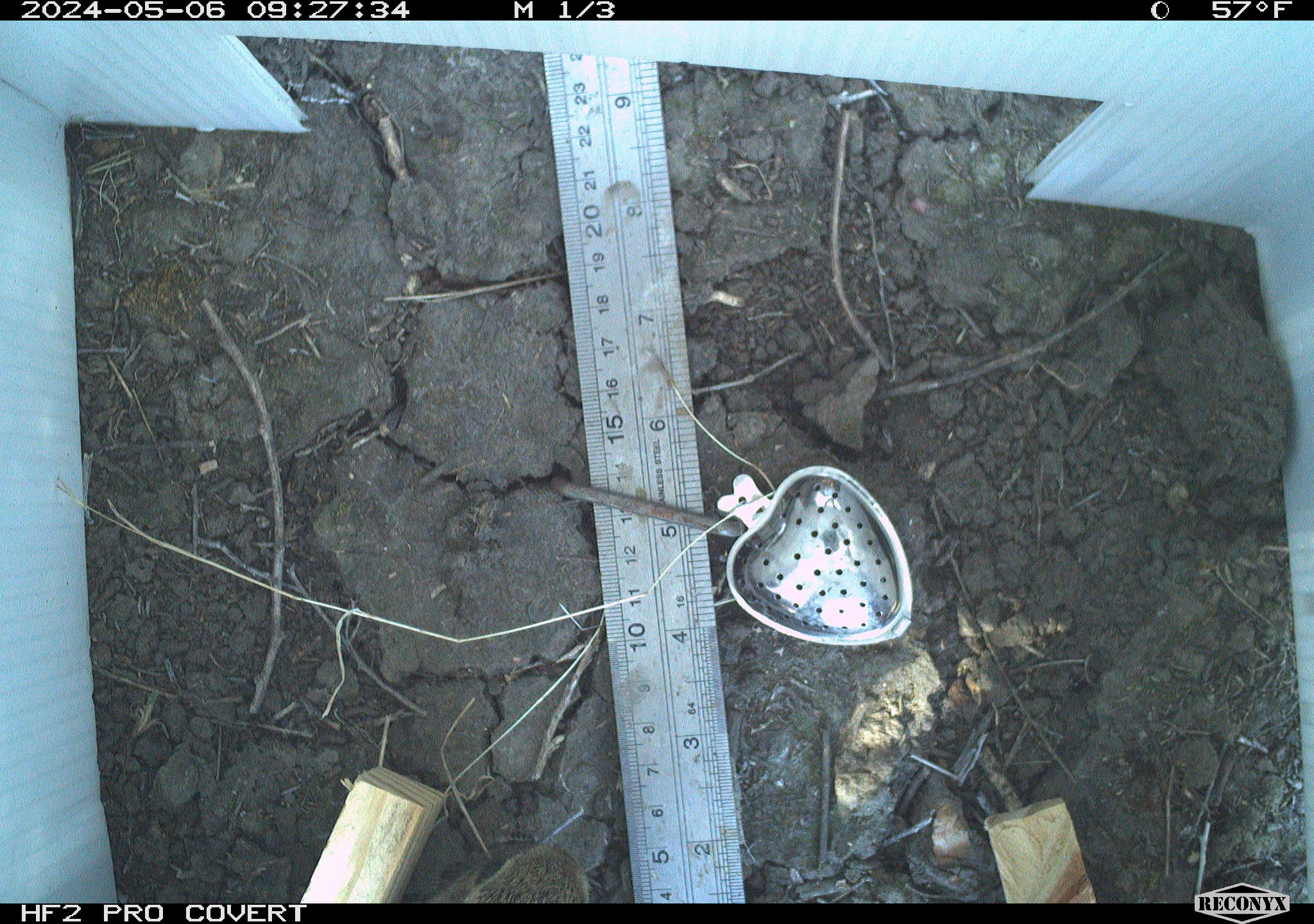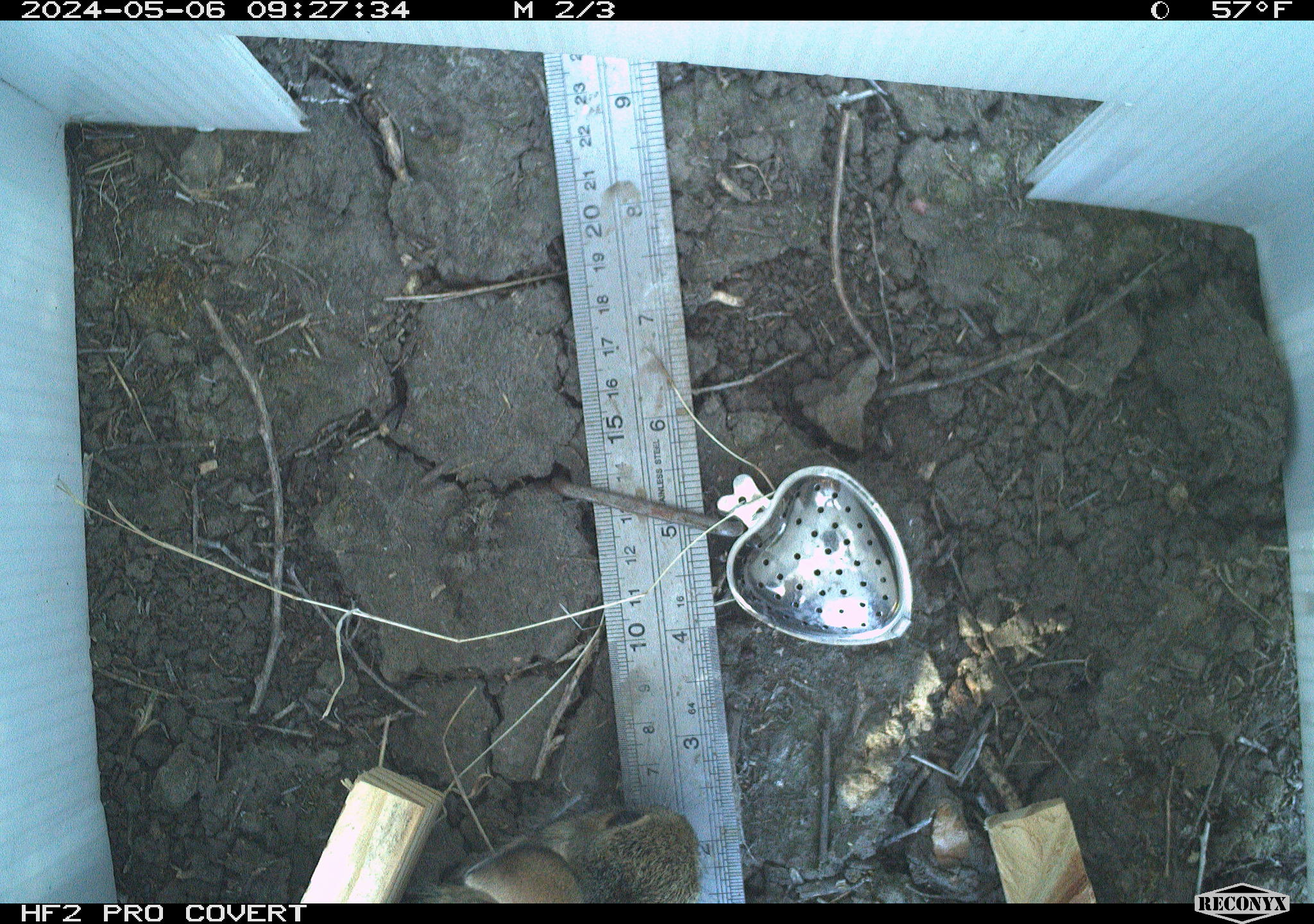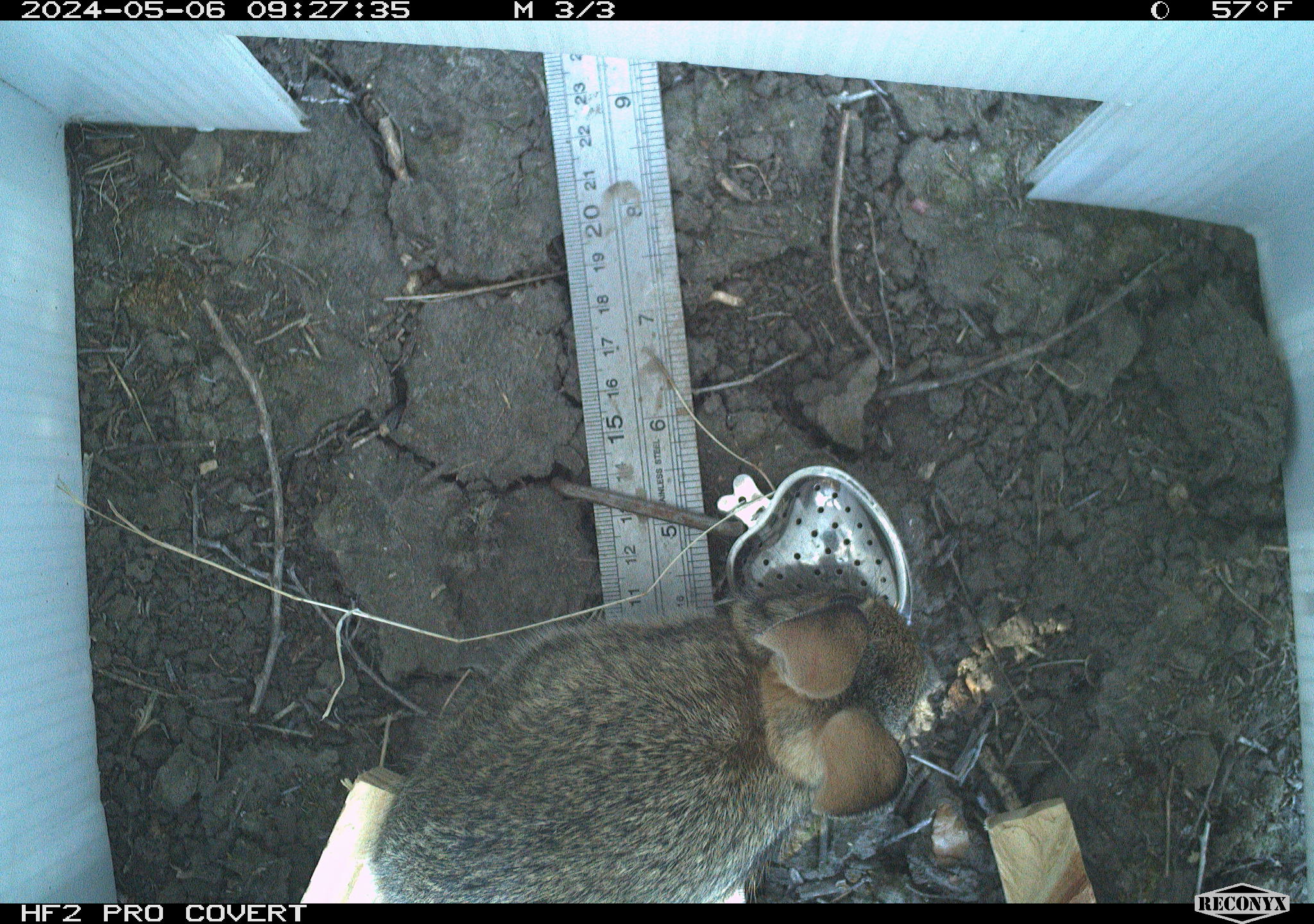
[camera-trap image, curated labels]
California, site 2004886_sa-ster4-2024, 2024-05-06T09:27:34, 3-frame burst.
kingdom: Animalia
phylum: Chordata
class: Mammalia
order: Lagomorpha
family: Leporidae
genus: Sylvilagus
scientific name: Sylvilagus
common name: cottontail rabbits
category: sylvilagus species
Sylvilagus species (cottontail rabbits) (Sylvilagus).